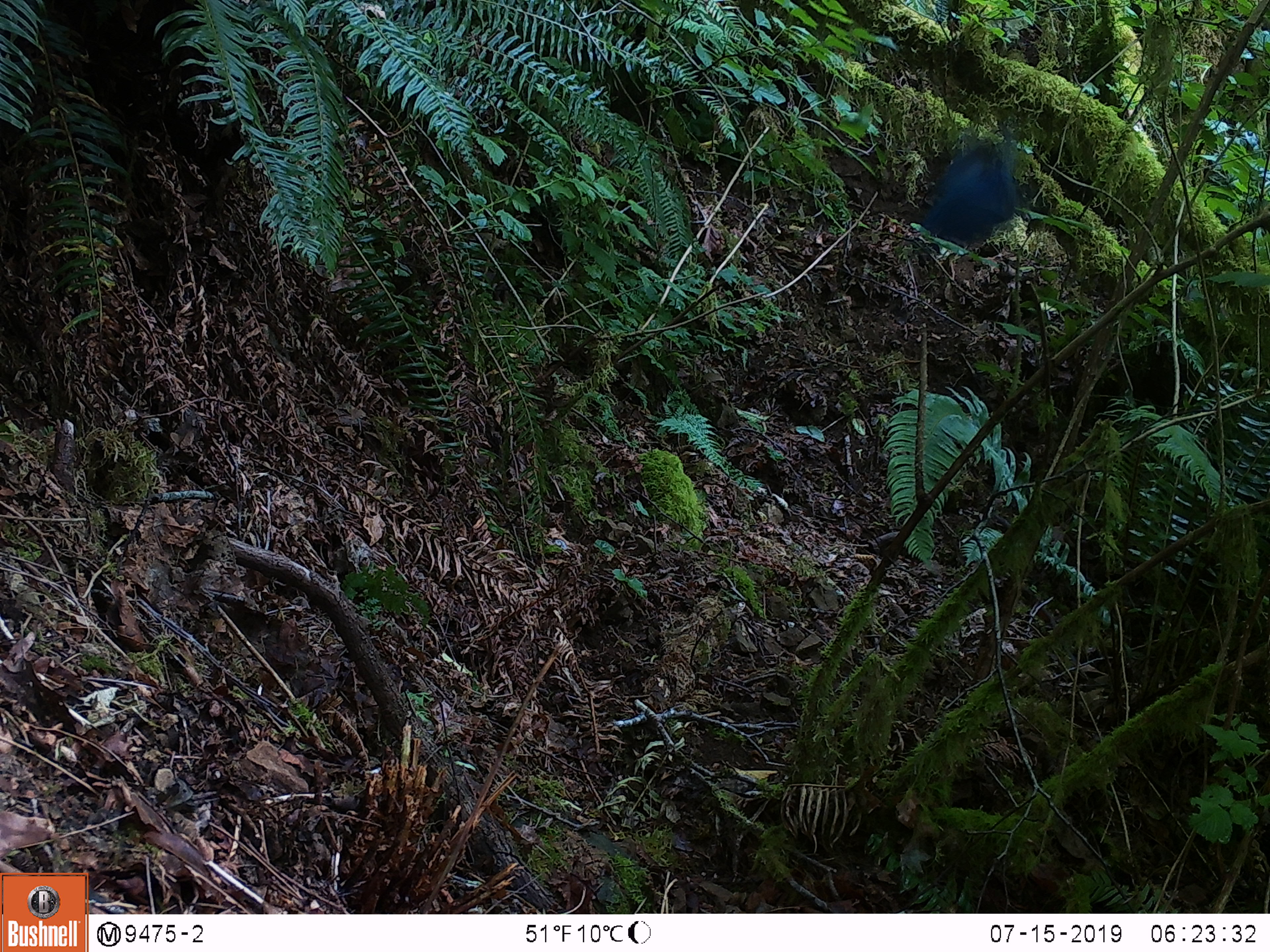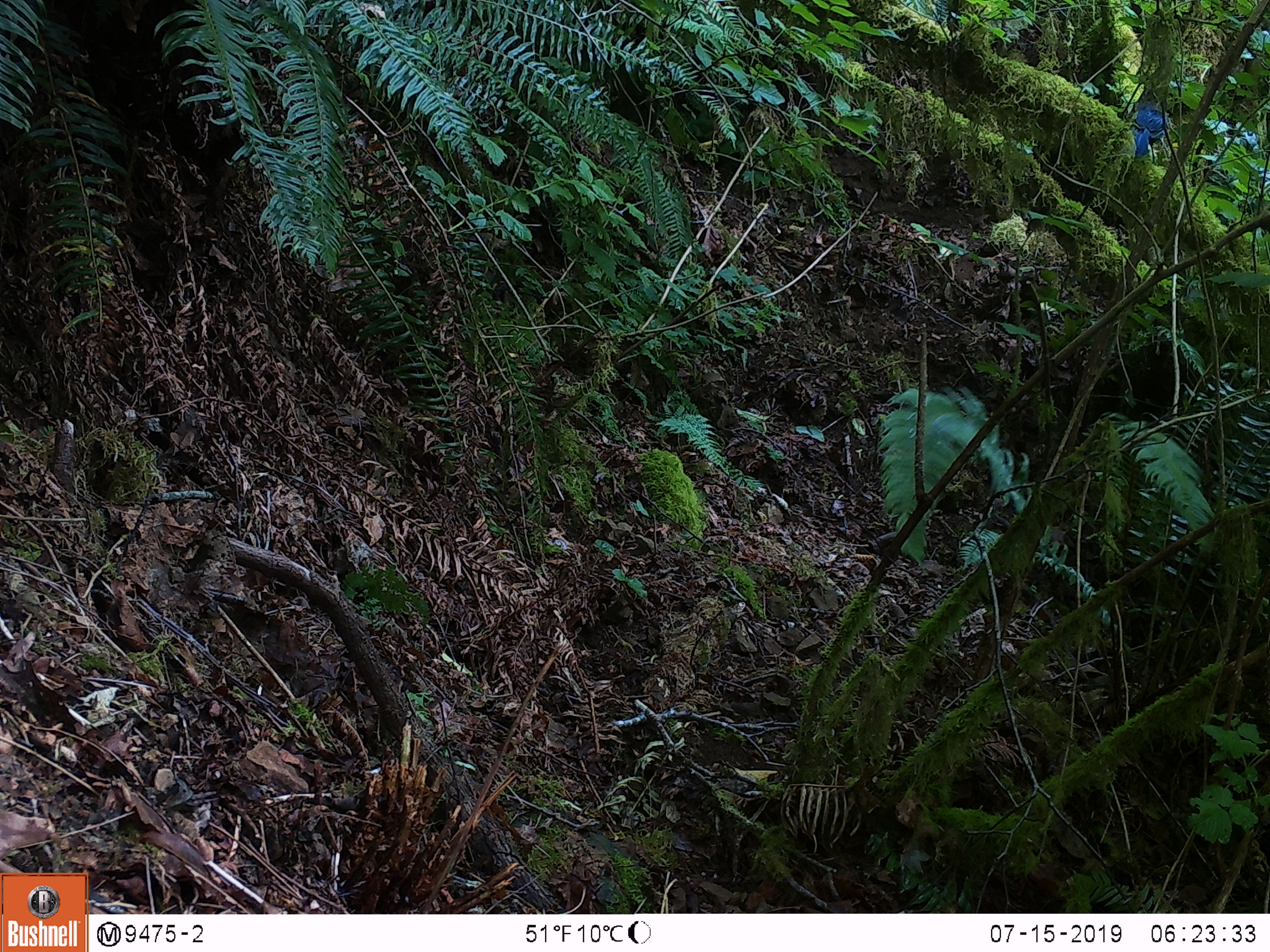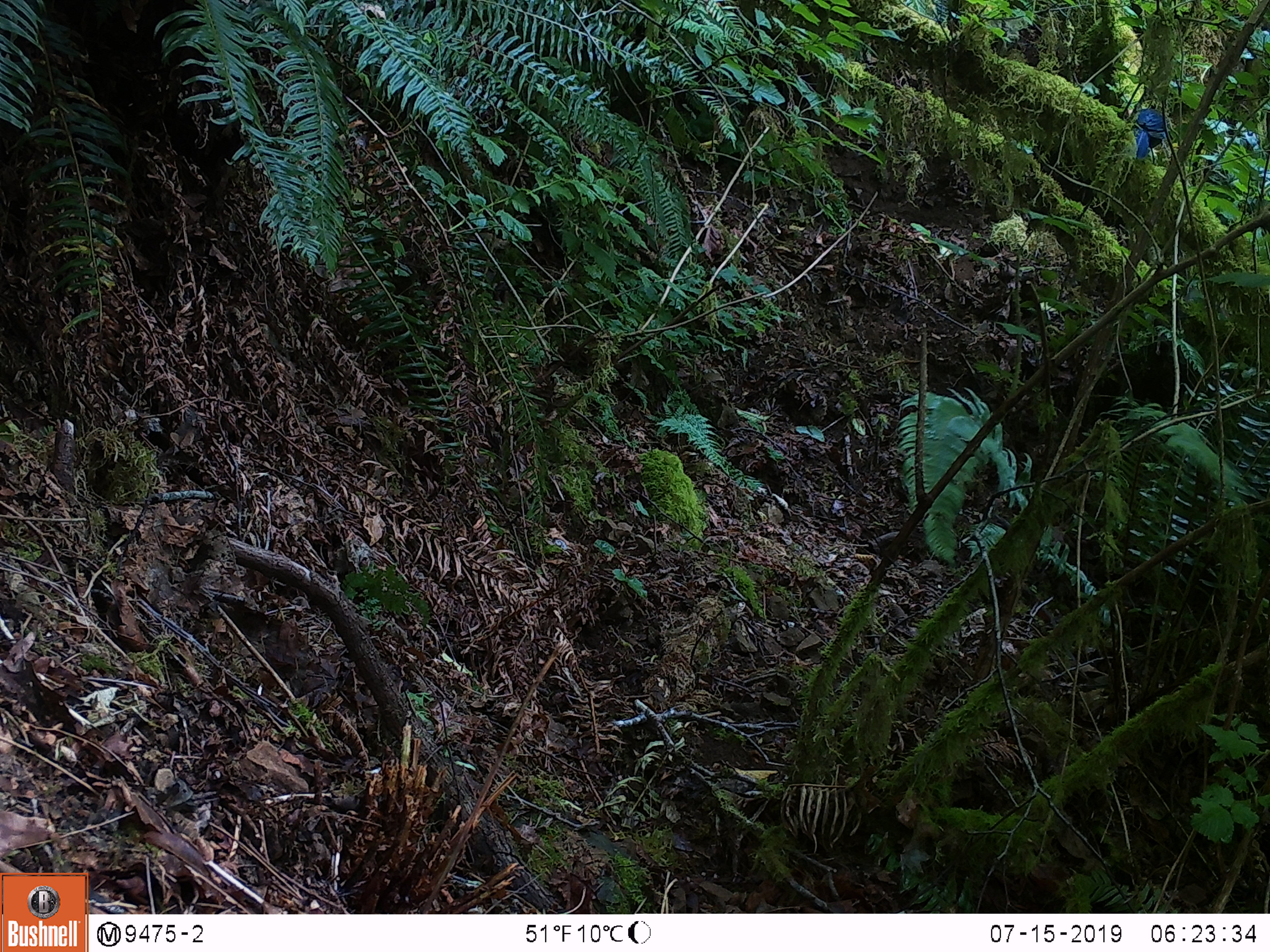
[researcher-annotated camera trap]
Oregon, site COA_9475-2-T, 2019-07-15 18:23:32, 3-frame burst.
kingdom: Animalia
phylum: Chordata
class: Aves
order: Passeriformes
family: Corvidae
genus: Cyanocitta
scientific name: Cyanocitta stelleri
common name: steller's jay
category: stellers jay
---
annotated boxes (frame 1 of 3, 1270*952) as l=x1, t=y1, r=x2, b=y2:
stellers jay: l=915, t=137, r=1033, b=241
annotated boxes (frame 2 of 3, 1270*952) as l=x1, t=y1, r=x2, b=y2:
stellers jay: l=1128, t=100, r=1169, b=160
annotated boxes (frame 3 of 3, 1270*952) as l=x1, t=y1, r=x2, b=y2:
stellers jay: l=1125, t=100, r=1169, b=166